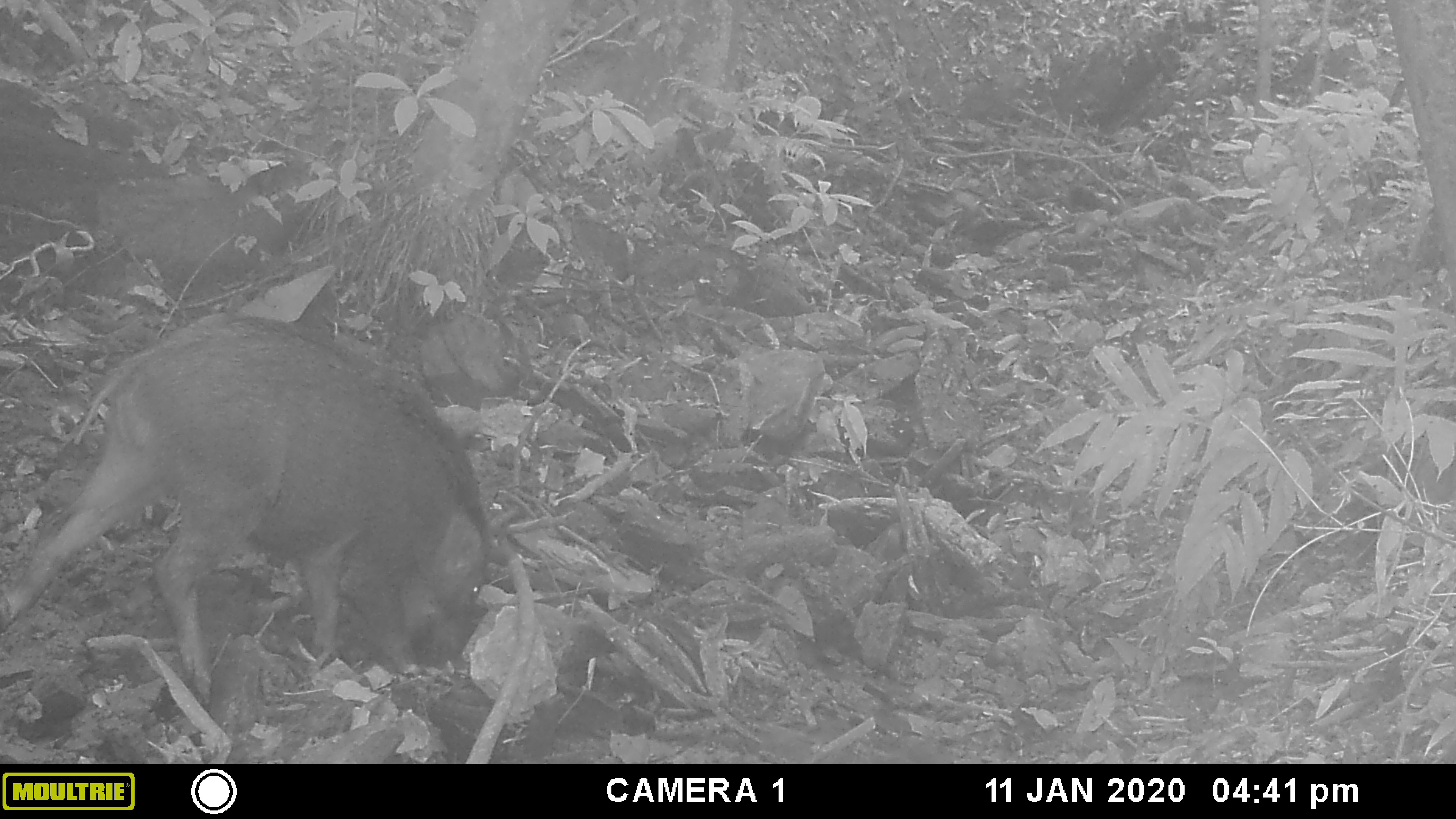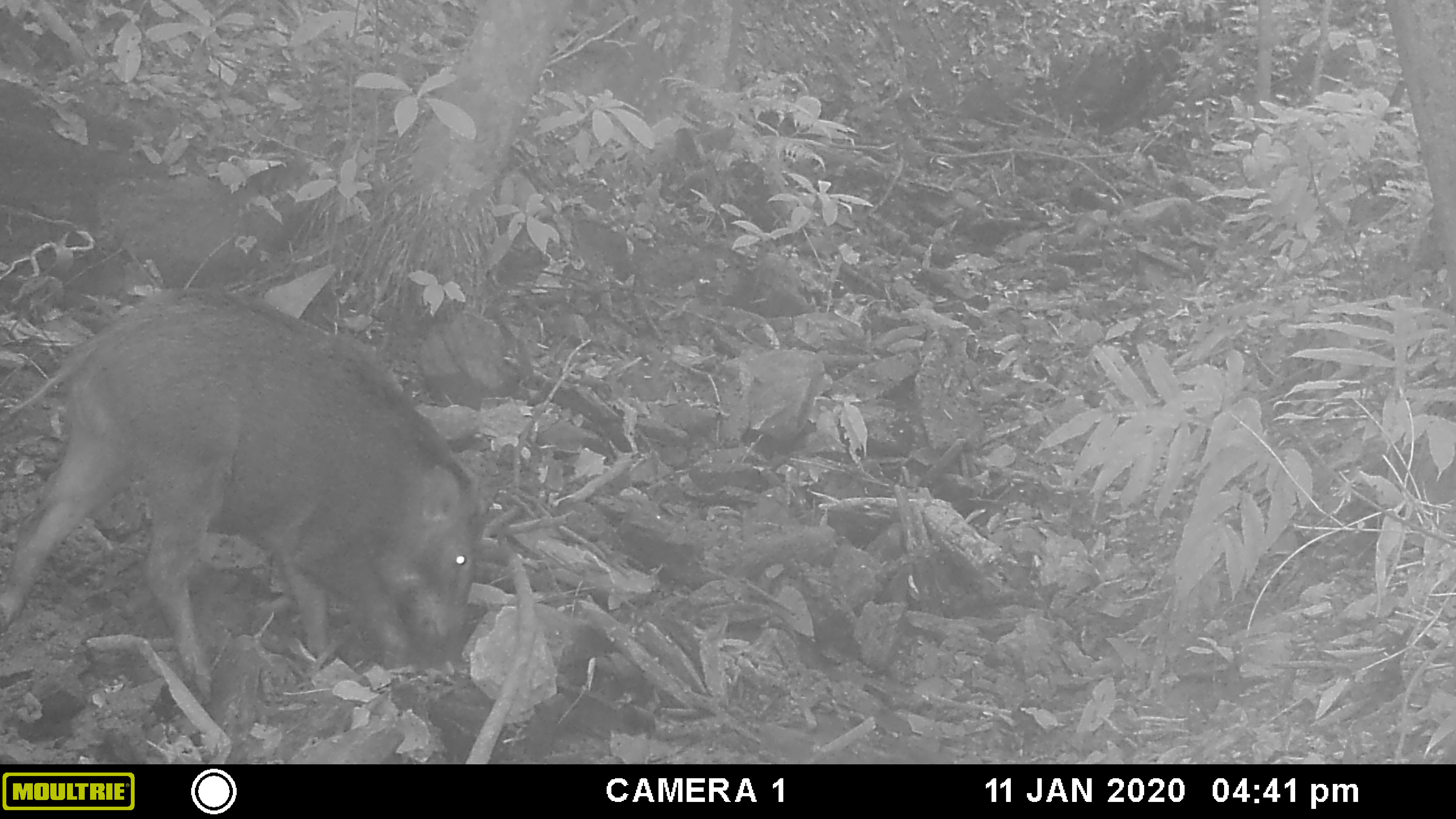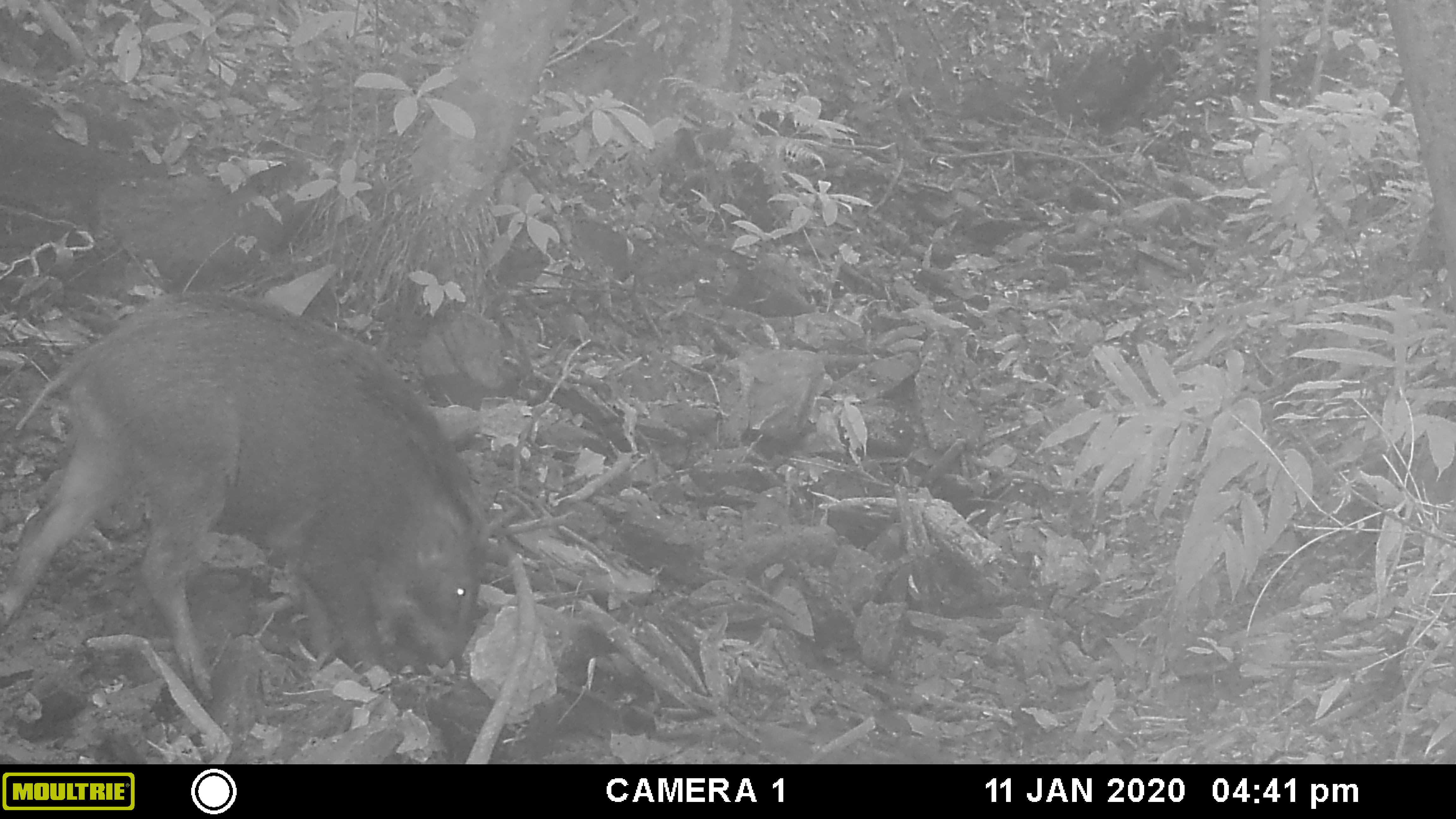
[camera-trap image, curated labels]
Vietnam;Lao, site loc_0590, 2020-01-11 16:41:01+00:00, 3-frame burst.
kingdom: Animalia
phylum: Chordata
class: Mammalia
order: Artiodactyla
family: Suidae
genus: Sus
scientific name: Sus scrofa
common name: eurasian wild pig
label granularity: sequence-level